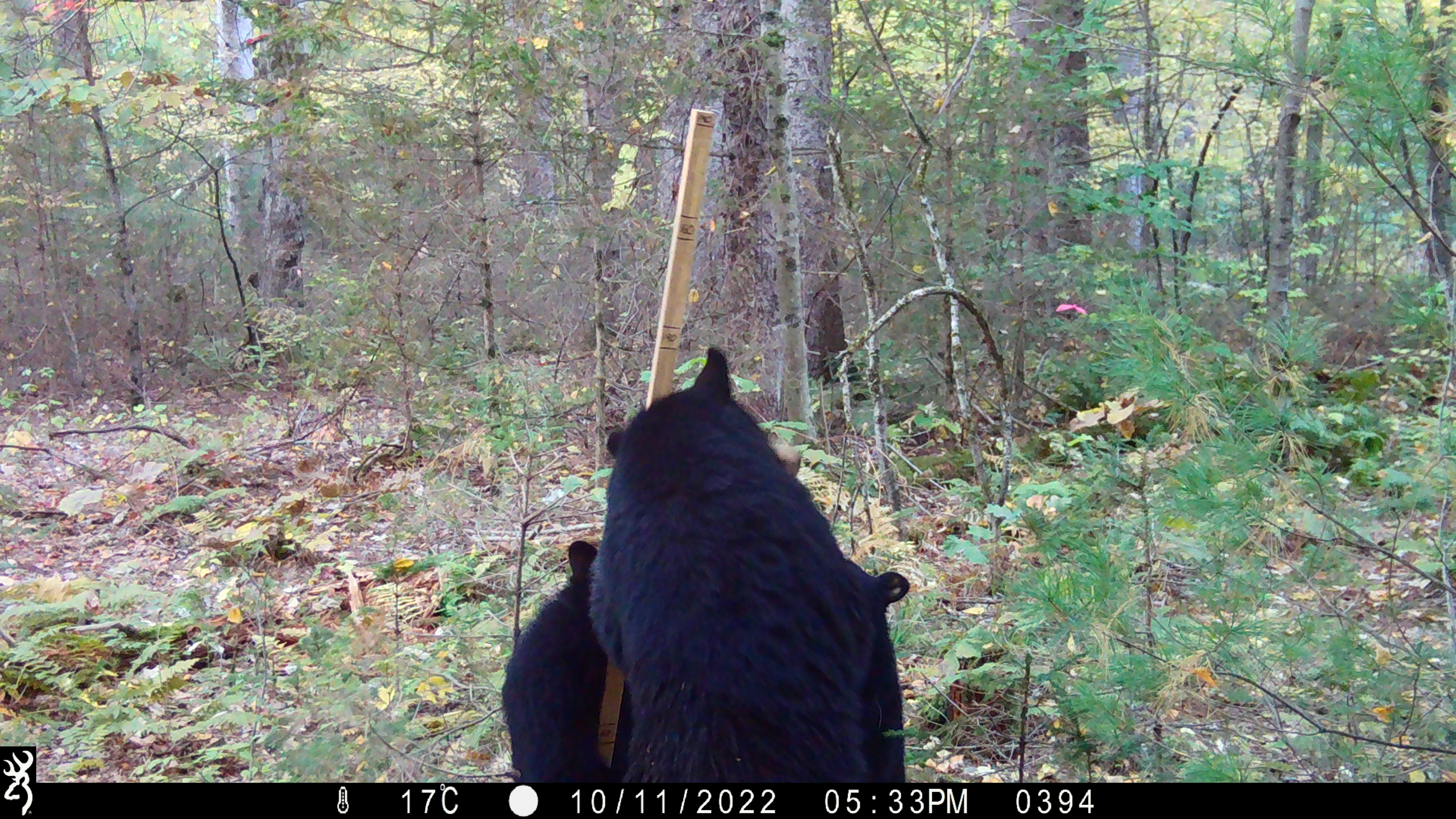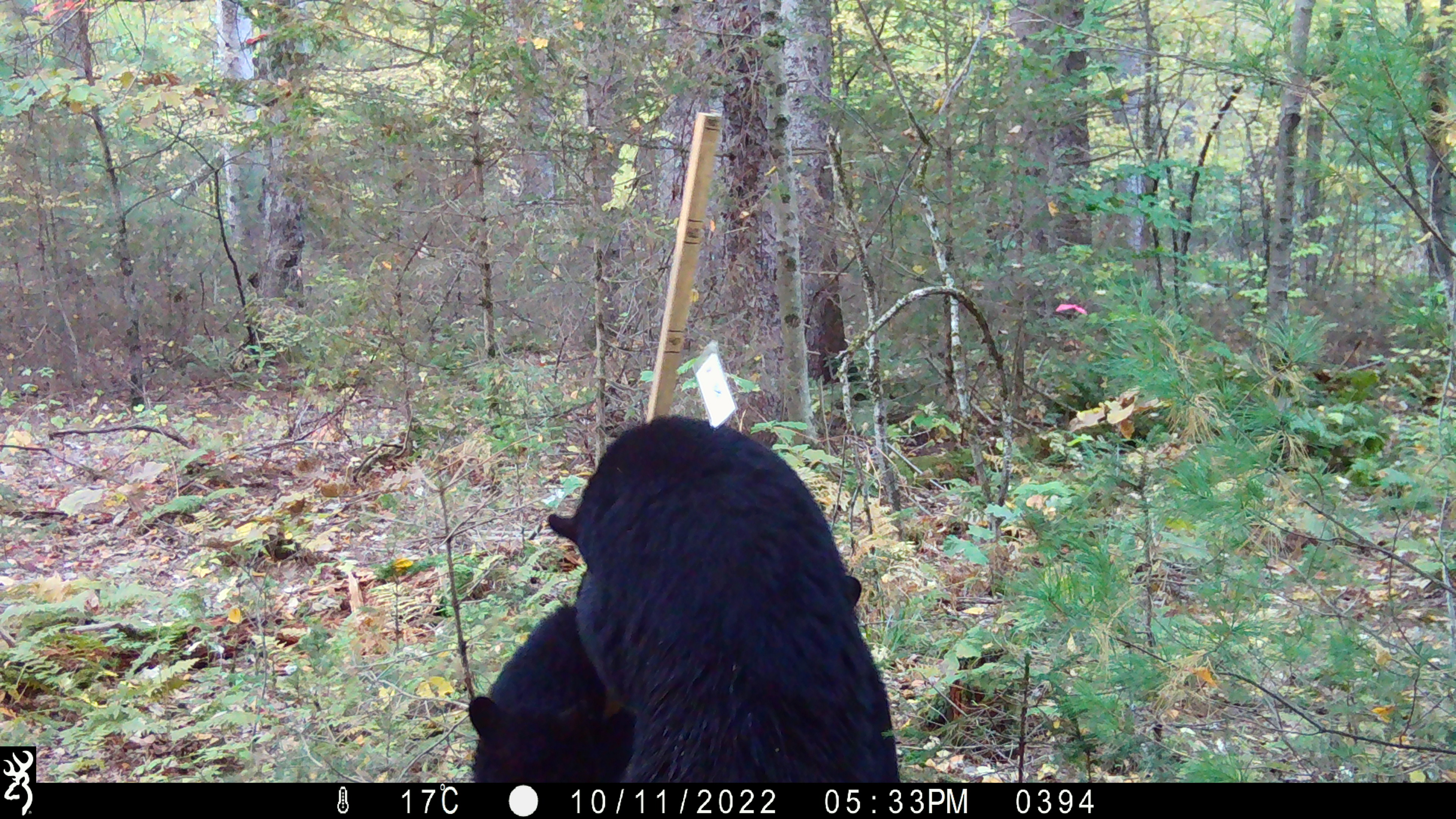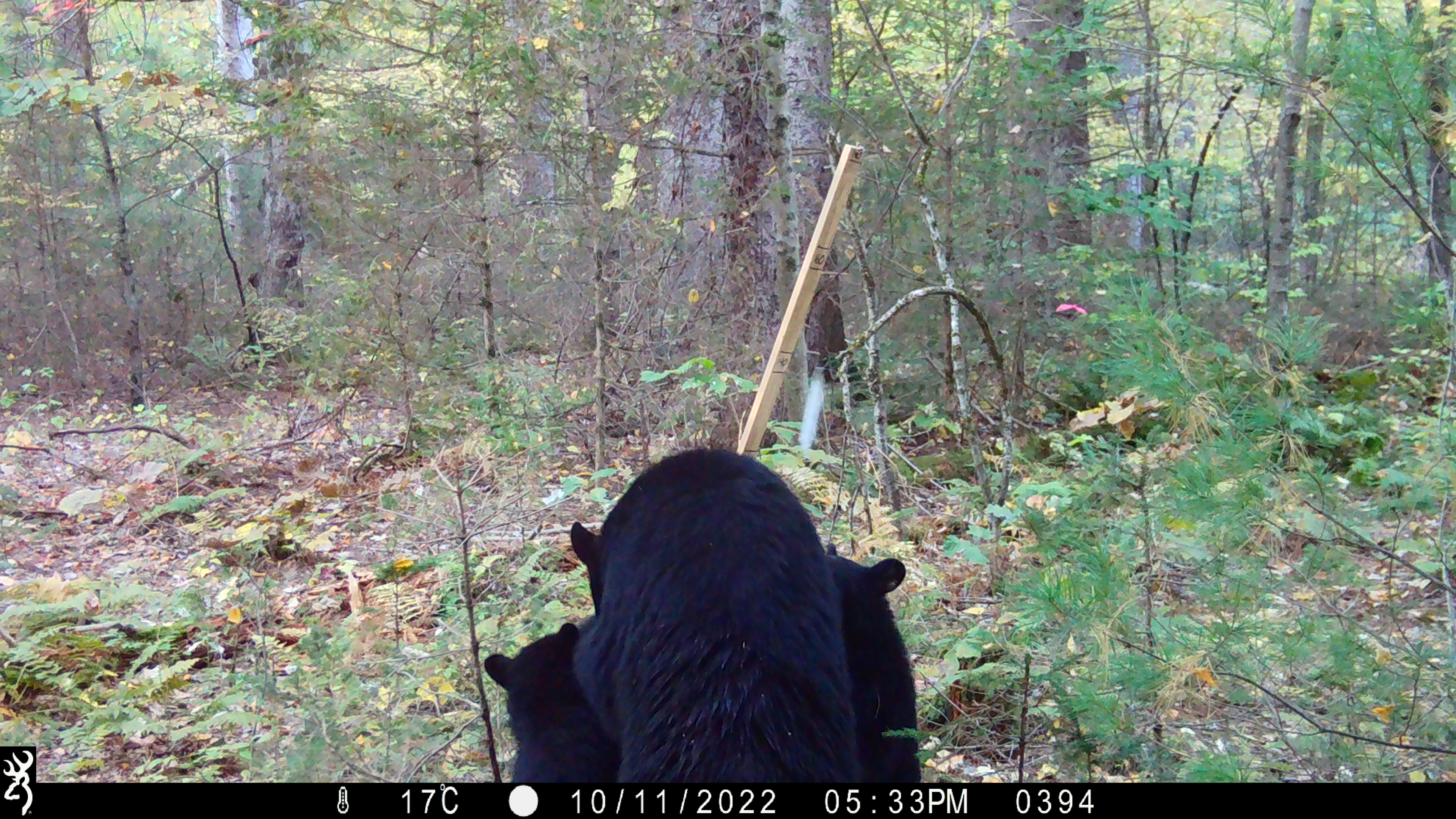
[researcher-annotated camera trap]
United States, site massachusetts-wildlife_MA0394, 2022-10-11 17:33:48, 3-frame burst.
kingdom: Animalia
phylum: Chordata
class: Mammalia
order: Carnivora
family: Ursidae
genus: Ursus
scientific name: Ursus americanus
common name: black bear